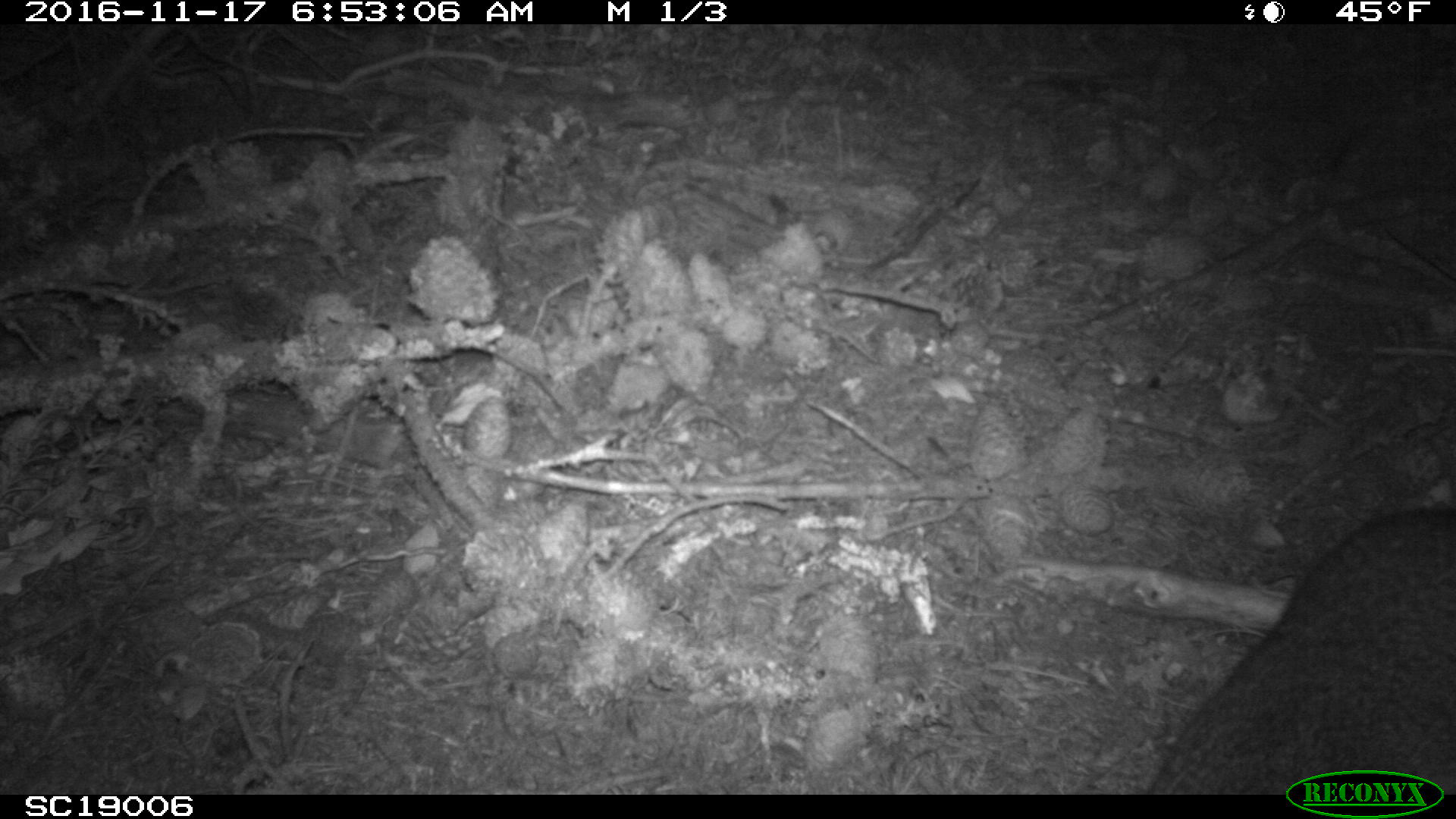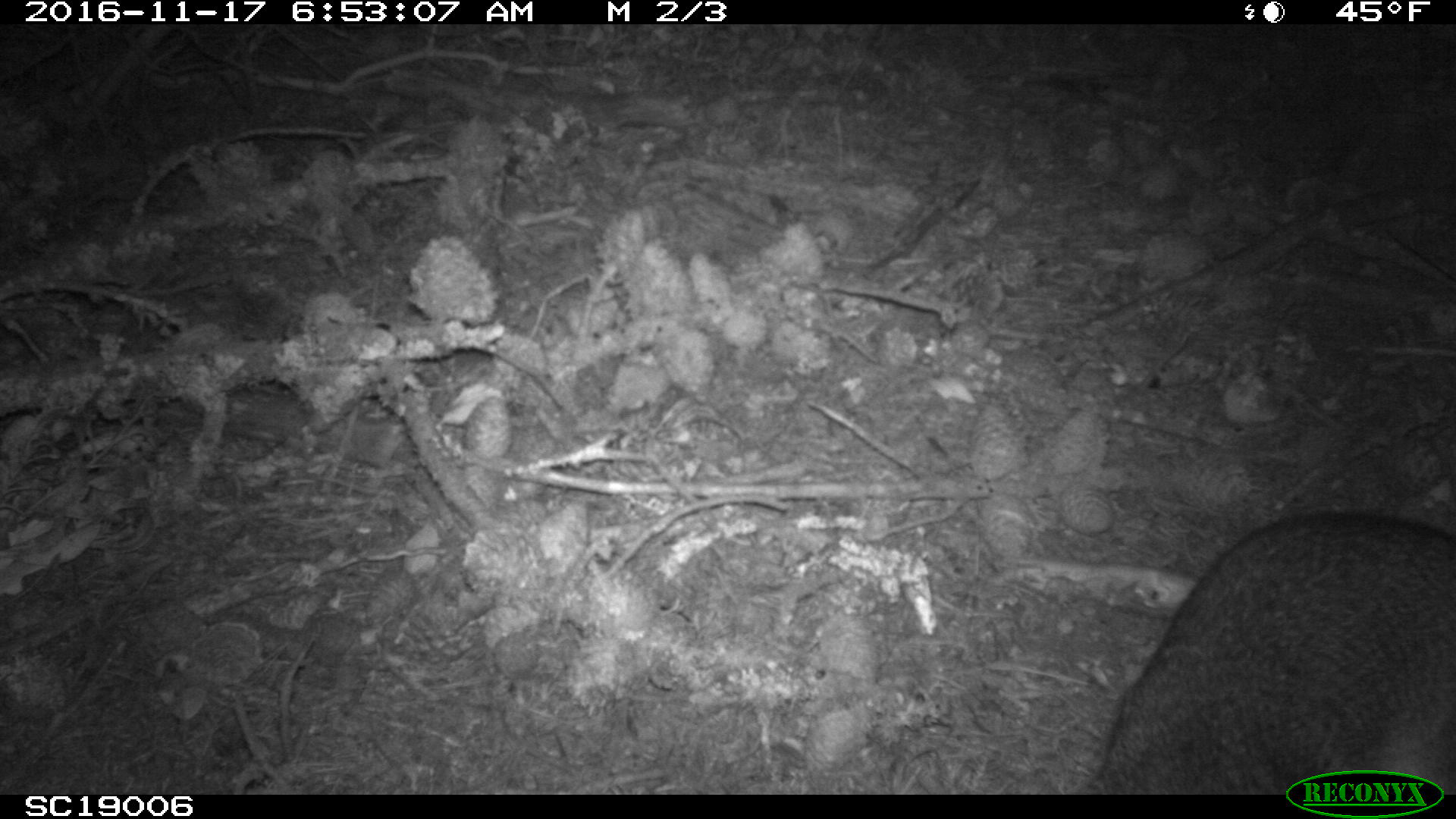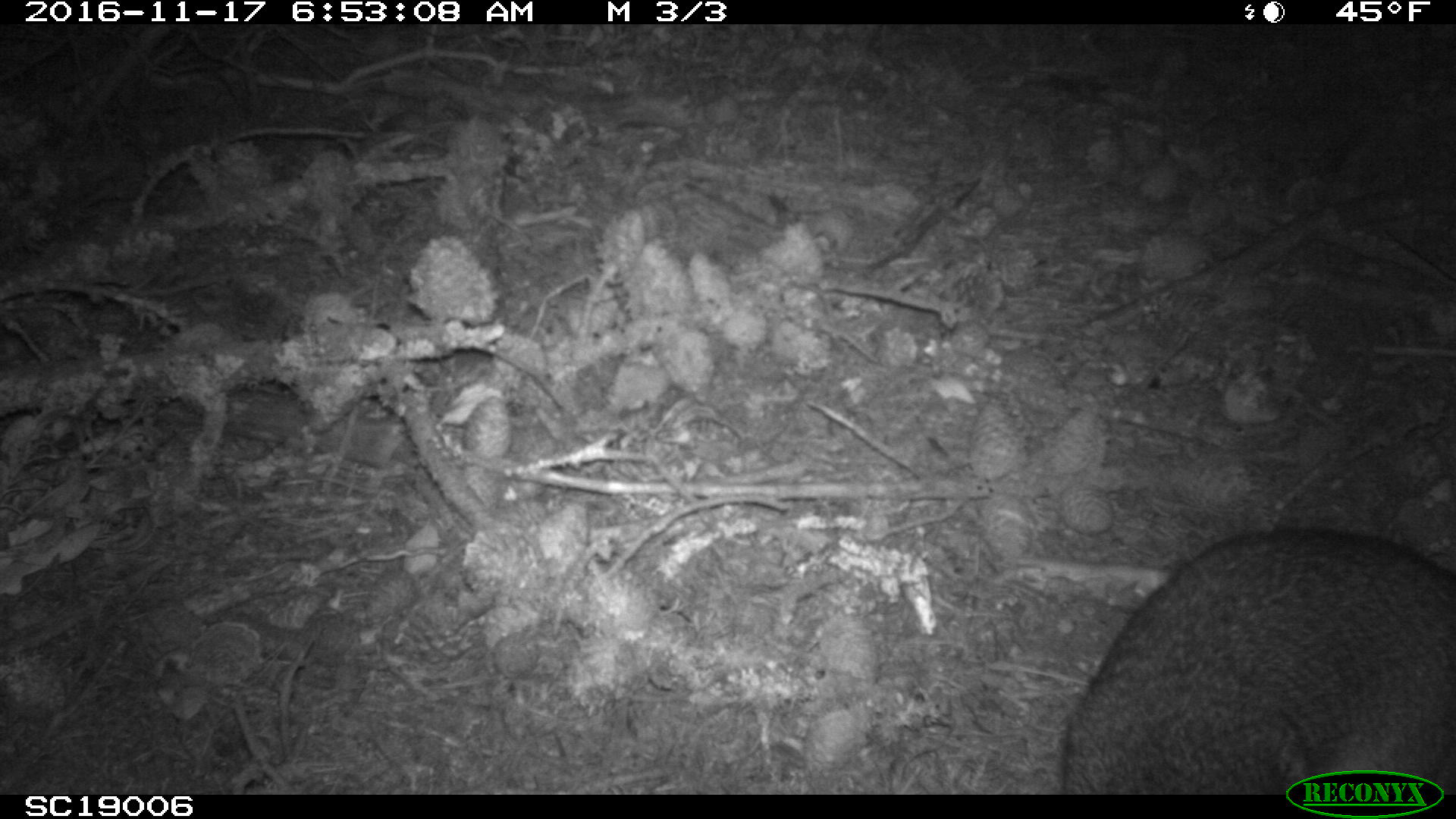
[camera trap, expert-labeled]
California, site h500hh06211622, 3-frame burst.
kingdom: Animalia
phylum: Chordata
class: Mammalia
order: Carnivora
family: Canidae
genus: Urocyon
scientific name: Urocyon littoralis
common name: island fox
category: fox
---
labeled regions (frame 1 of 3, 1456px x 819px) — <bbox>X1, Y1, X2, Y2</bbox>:
fox: <bbox>1145, 504, 1455, 795</bbox>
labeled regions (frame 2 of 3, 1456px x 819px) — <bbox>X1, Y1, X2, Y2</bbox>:
fox: <bbox>1075, 513, 1455, 792</bbox>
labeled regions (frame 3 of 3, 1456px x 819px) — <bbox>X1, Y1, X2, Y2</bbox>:
fox: <bbox>1062, 528, 1455, 792</bbox>